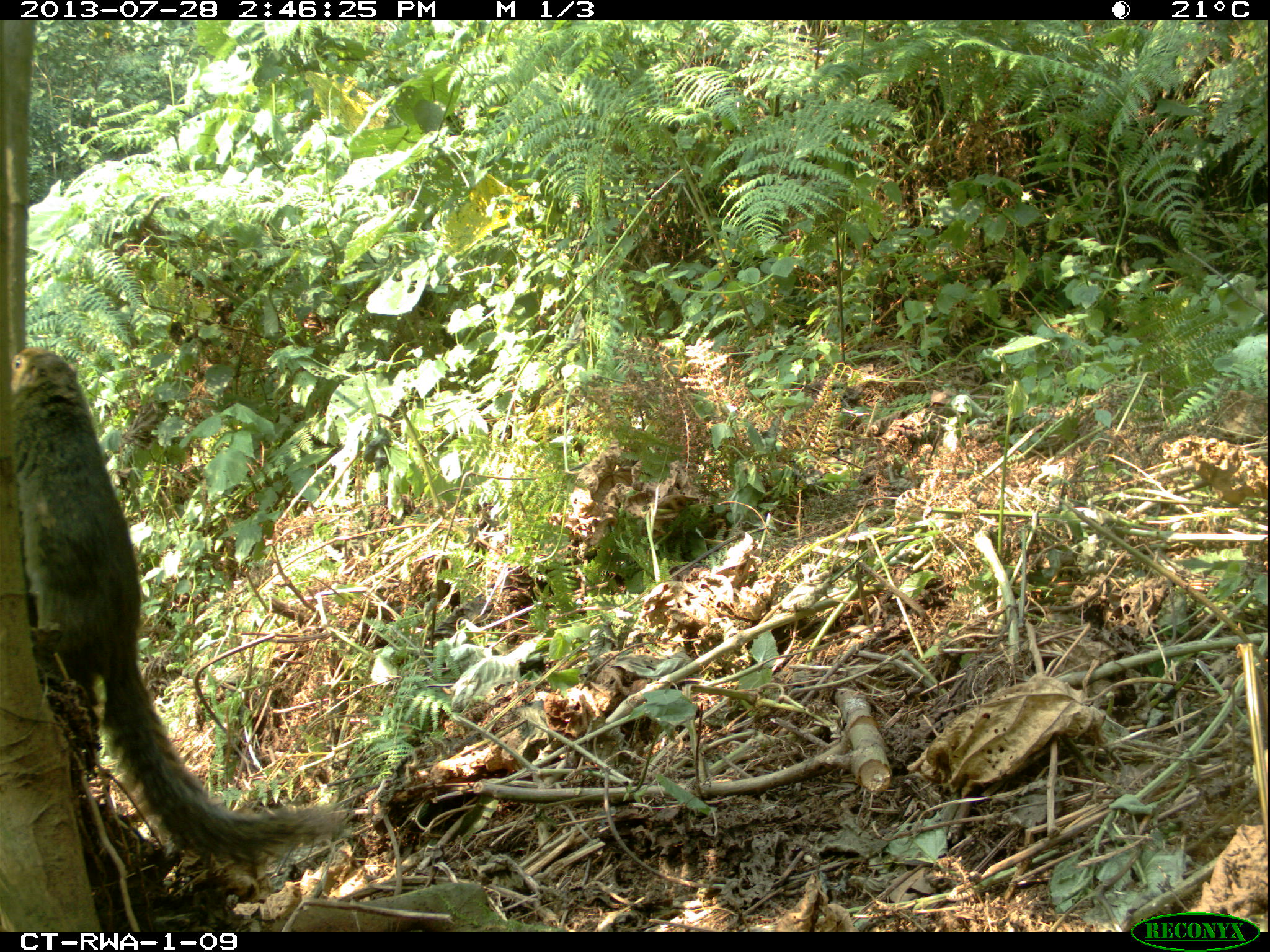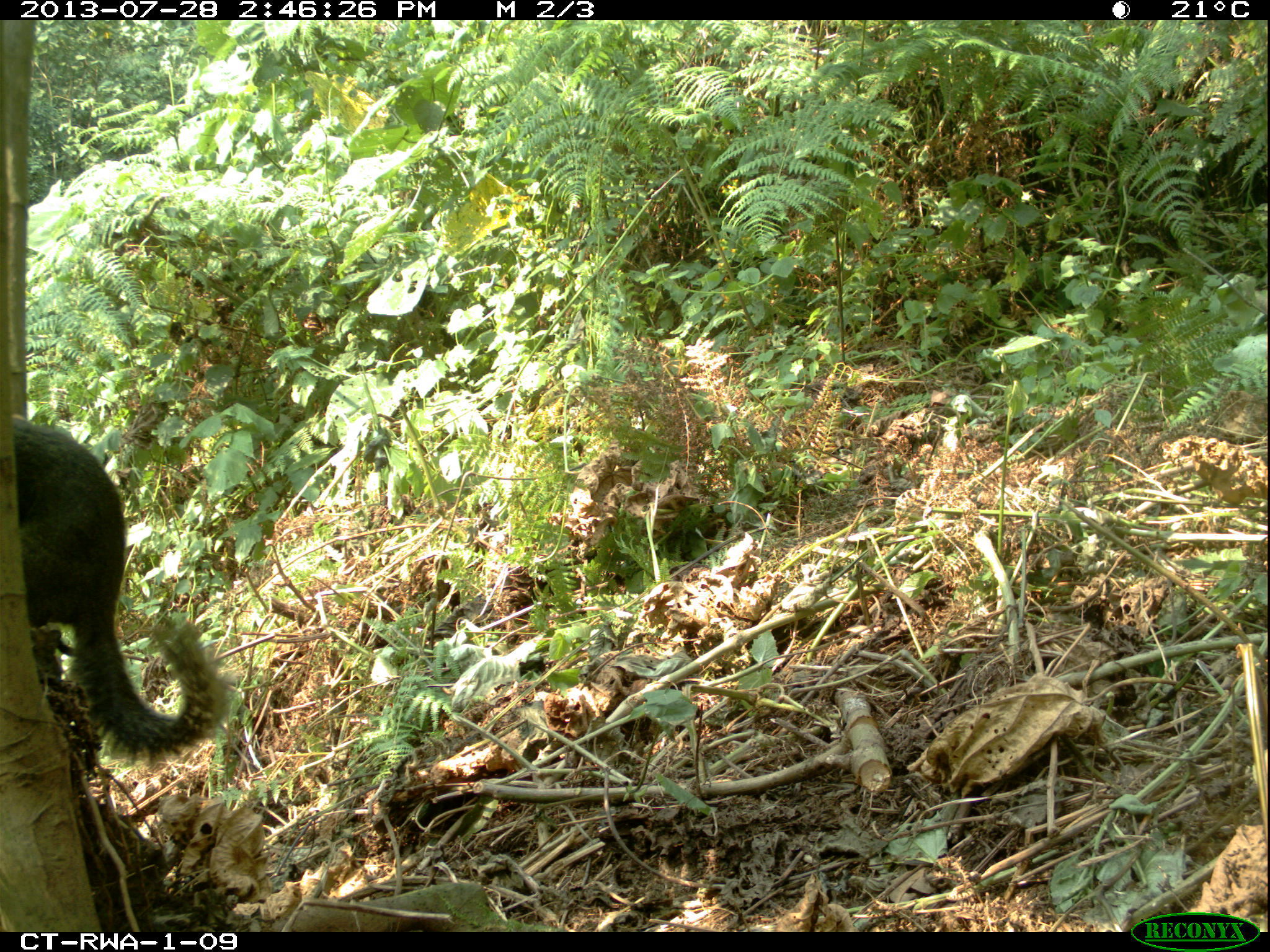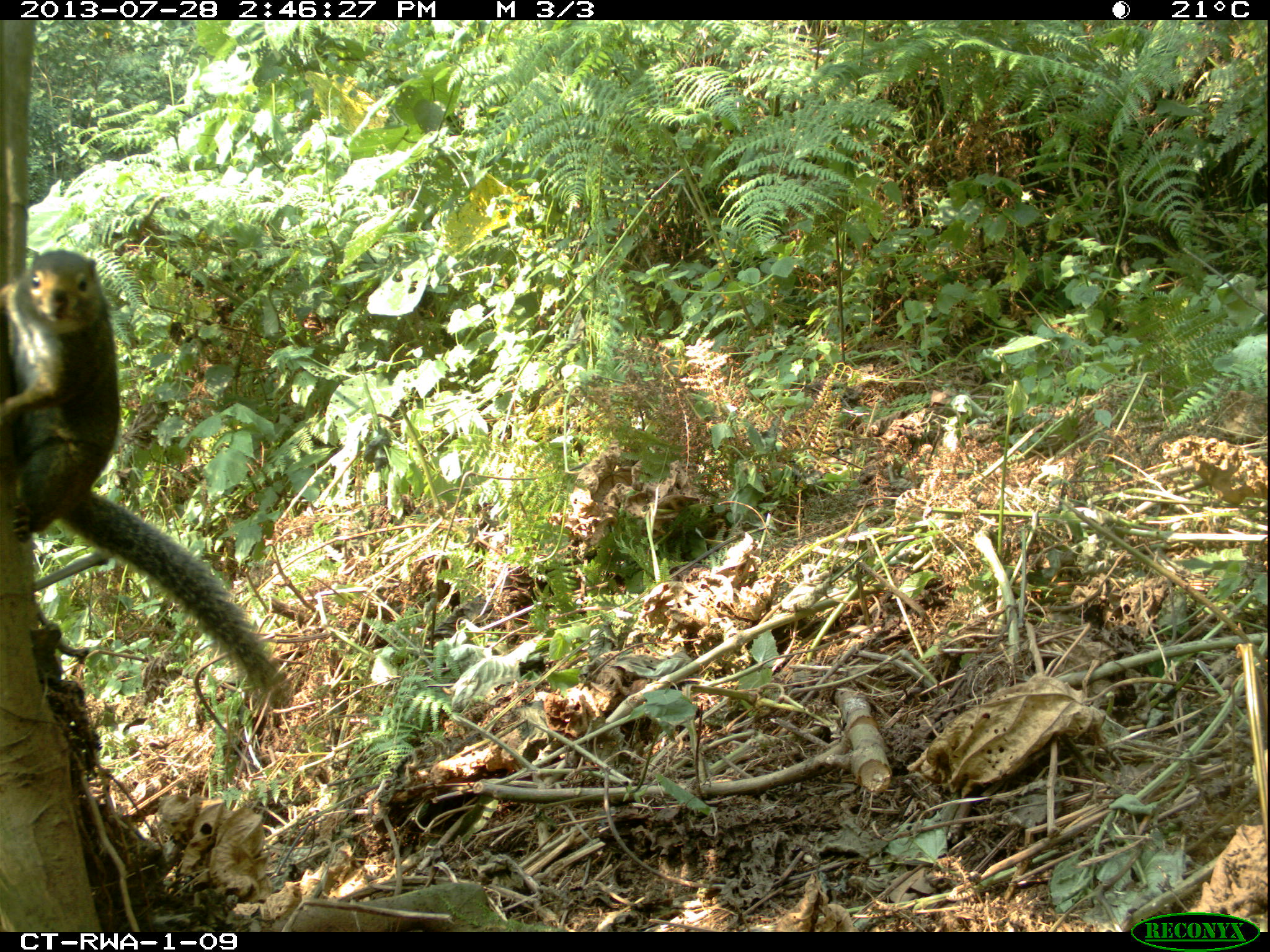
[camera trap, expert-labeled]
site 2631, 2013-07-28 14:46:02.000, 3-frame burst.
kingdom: Animalia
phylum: Chordata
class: Mammalia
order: Rodentia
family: Sciuridae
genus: Funisciurus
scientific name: Funisciurus carruthersi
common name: carruther's mountain squirrel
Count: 1.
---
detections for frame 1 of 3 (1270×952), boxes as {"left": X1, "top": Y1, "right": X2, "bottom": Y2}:
funisciurus carruthersi: {"left": 6, "top": 348, "right": 341, "bottom": 879}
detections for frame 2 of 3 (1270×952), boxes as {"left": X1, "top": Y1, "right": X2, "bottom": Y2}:
funisciurus carruthersi: {"left": 13, "top": 418, "right": 227, "bottom": 759}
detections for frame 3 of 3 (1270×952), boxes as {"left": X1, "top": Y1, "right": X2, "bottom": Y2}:
funisciurus carruthersi: {"left": 0, "top": 249, "right": 294, "bottom": 710}